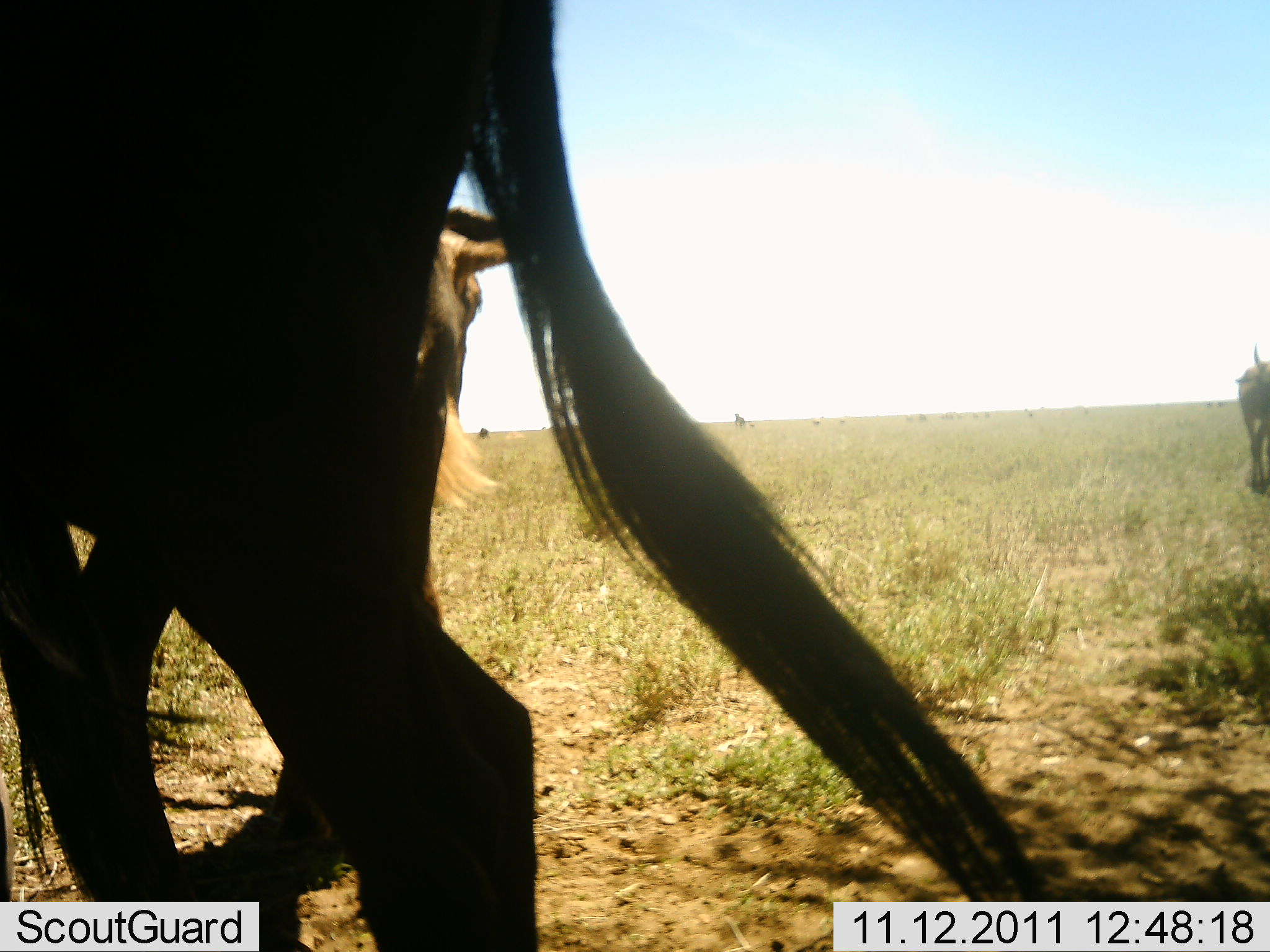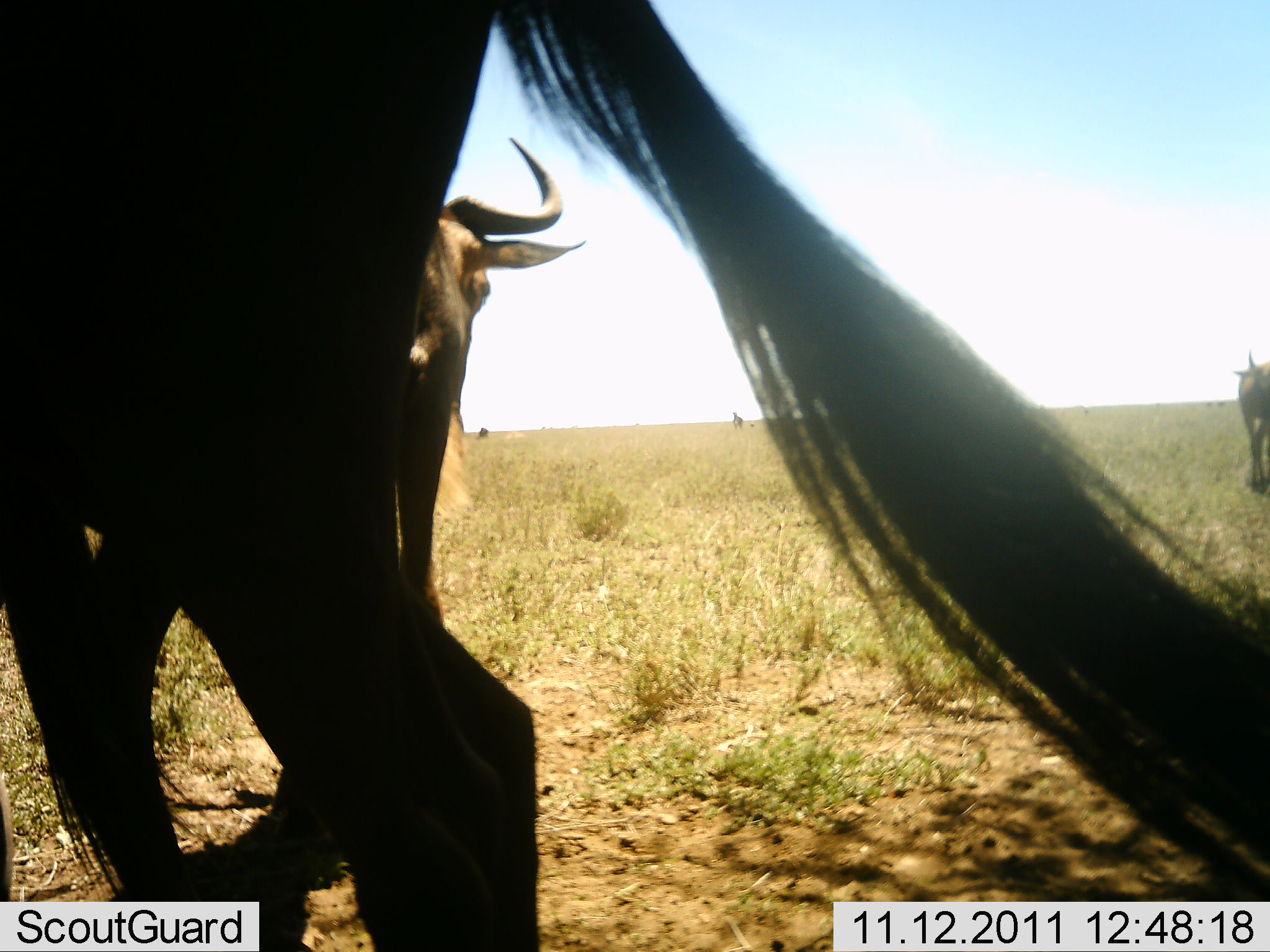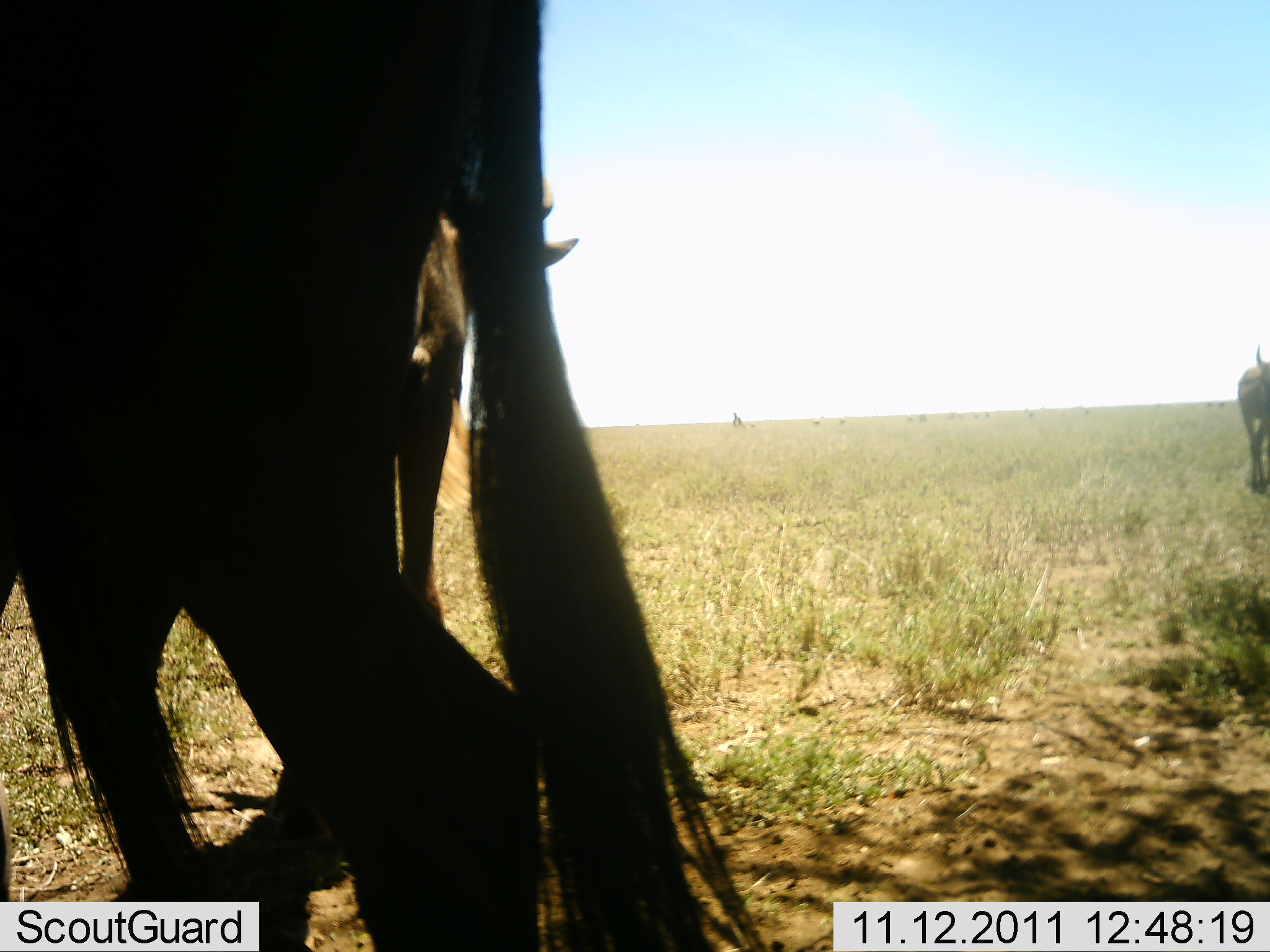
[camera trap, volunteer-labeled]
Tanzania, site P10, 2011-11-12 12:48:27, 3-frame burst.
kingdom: Animalia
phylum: Chordata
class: Mammalia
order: Artiodactyla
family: Bovidae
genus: Connochaetes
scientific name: Connochaetes taurinus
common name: blue wildebeest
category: wildebeest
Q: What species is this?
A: Wildebeest (blue wildebeest) (Connochaetes taurinus).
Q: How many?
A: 3.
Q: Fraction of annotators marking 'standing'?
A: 100%.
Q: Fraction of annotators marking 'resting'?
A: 0%.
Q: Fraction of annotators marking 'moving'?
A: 9%.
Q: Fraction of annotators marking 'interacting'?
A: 0%.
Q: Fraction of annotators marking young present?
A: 0%.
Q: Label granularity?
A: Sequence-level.